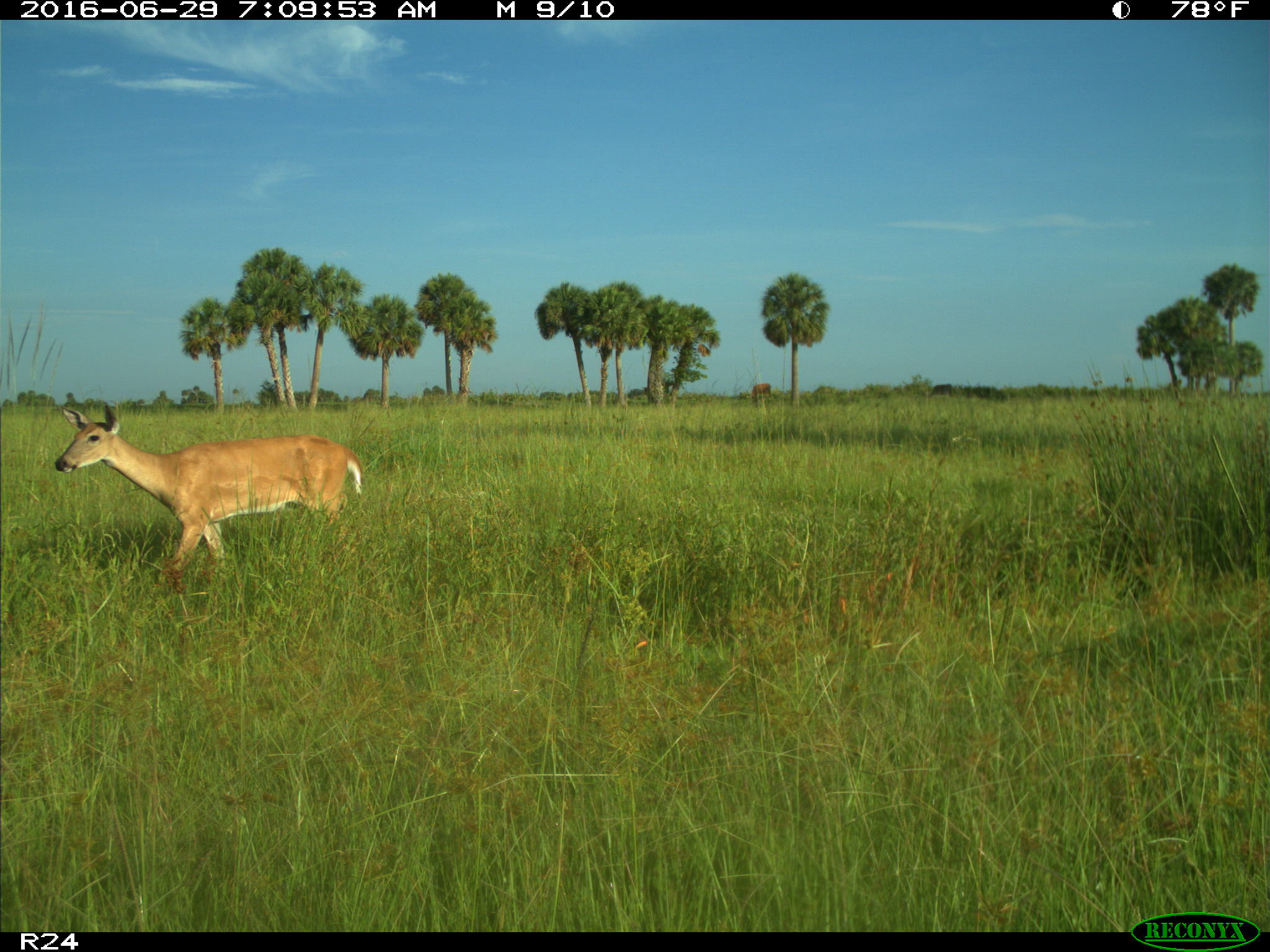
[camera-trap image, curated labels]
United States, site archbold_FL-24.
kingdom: Animalia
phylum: Chordata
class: Mammalia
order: Artiodactyla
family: Cervidae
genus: Odocoileus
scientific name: Odocoileus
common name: deer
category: unidentified deer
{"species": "unidentified deer (deer) (Odocoileus)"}